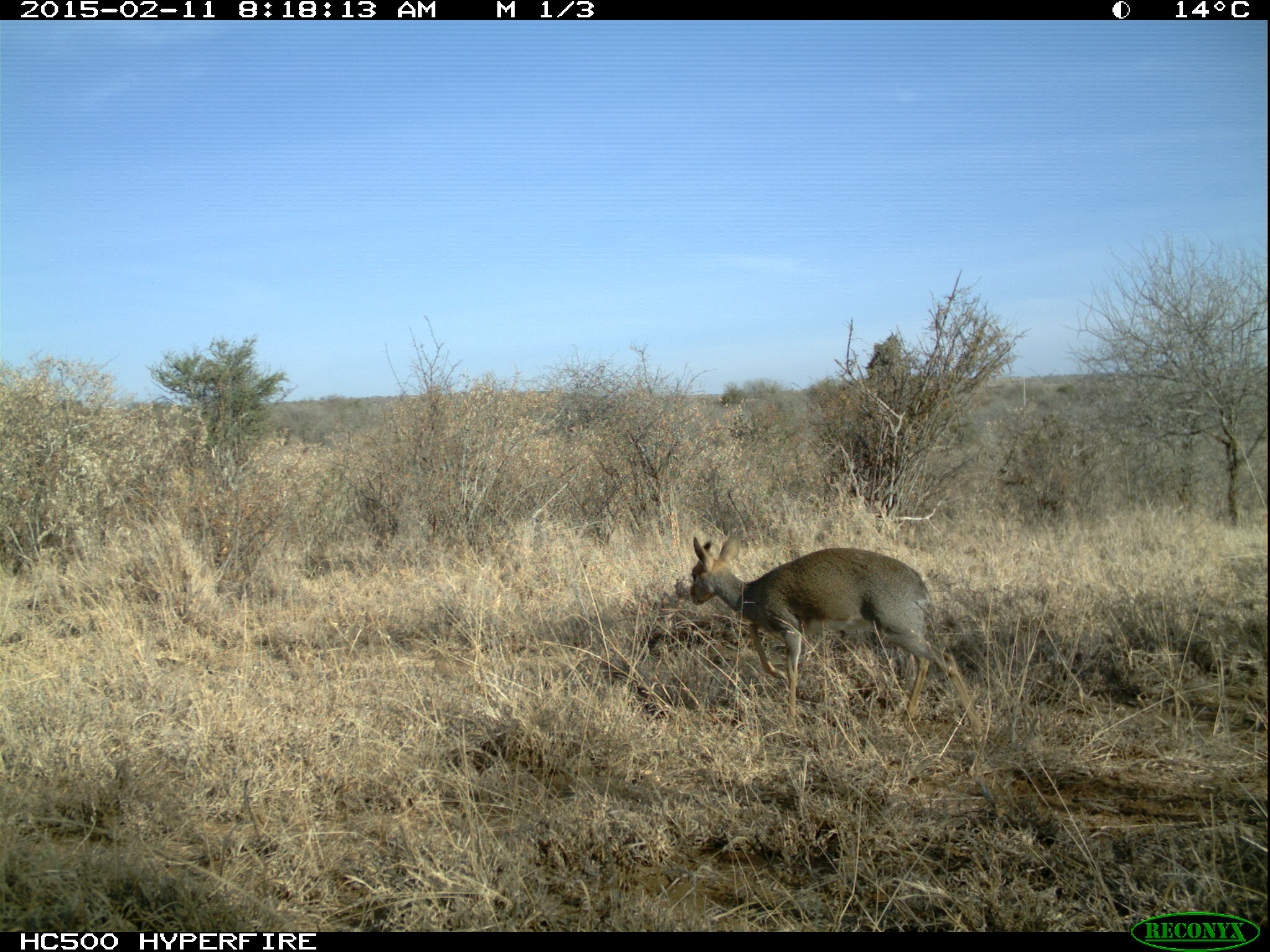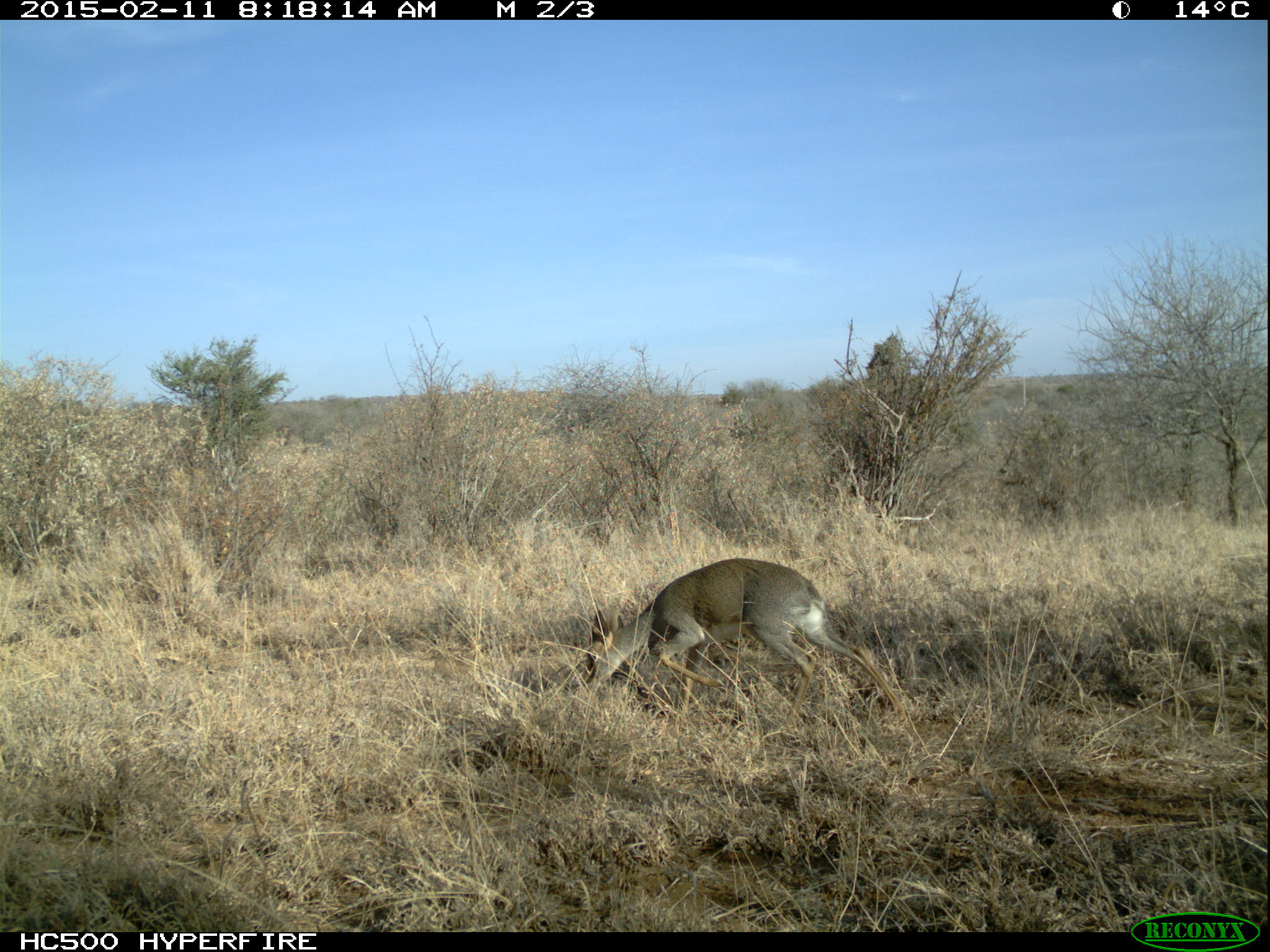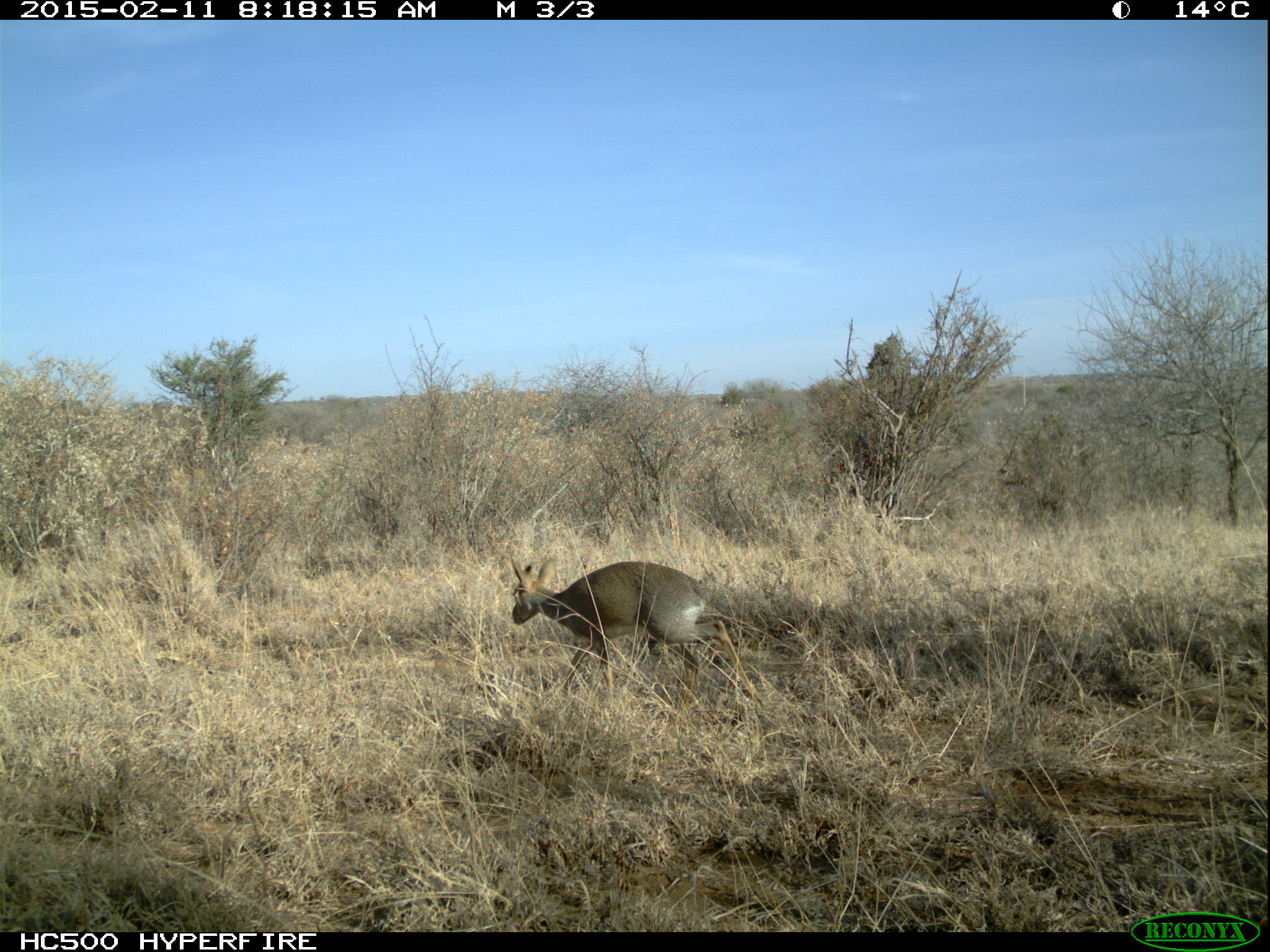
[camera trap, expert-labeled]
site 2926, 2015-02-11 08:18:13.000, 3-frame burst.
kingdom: Animalia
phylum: Chordata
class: Mammalia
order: Artiodactyla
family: Bovidae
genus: Madoqua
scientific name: Madoqua guentheri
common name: günther's dik-dik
Madoqua guentheri (günther's dik-dik), count 1.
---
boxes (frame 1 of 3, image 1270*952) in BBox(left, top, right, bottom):
madoqua guentheri: BBox(689, 534, 985, 754)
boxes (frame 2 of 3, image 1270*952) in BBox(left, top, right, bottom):
madoqua guentheri: BBox(579, 559, 906, 723)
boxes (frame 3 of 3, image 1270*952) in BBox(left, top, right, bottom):
madoqua guentheri: BBox(508, 556, 763, 700)